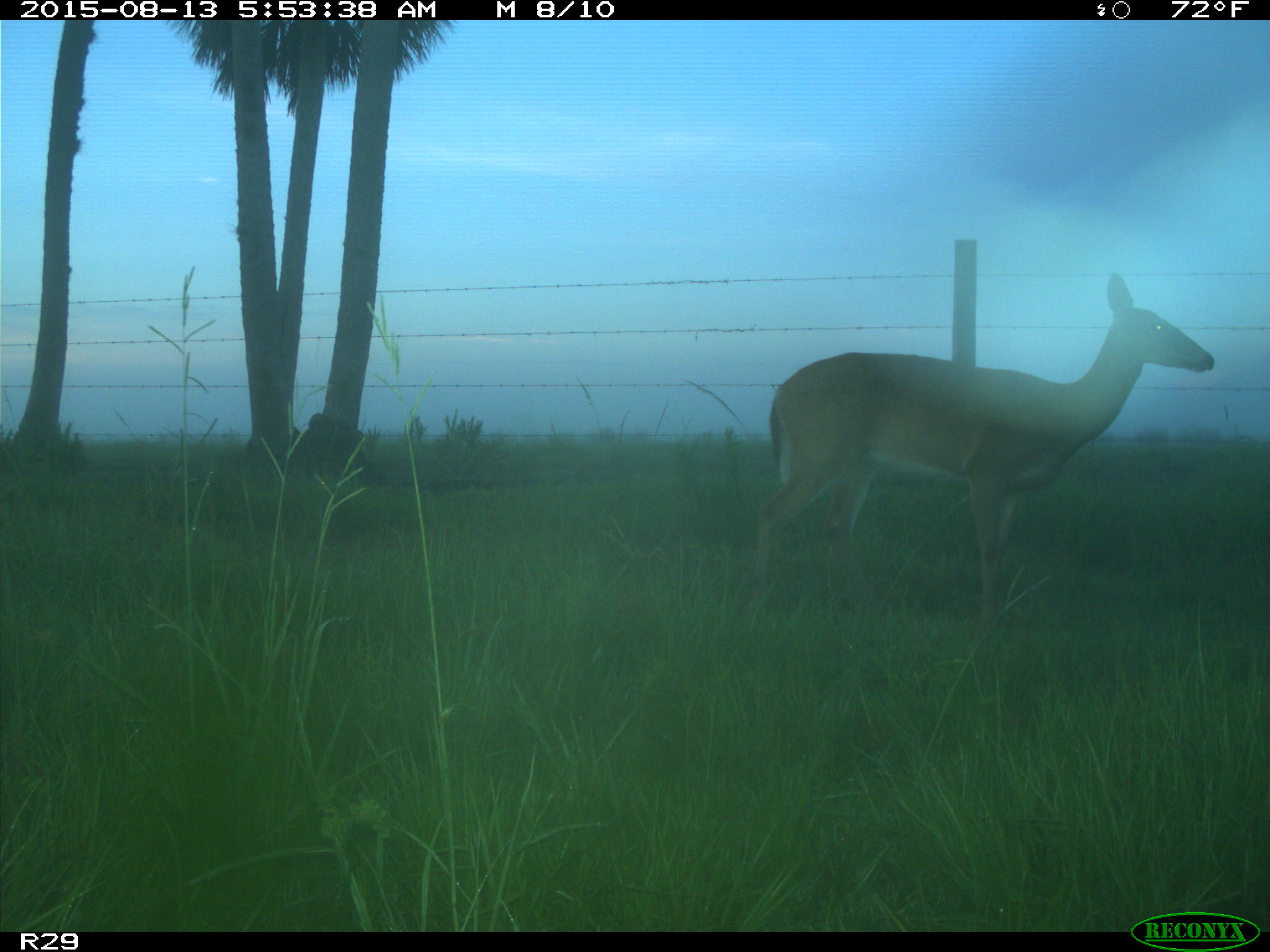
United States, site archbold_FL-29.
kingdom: Animalia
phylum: Chordata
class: Mammalia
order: Artiodactyla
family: Cervidae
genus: Odocoileus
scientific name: Odocoileus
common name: deer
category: unidentified deer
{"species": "unidentified deer (deer) (Odocoileus)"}